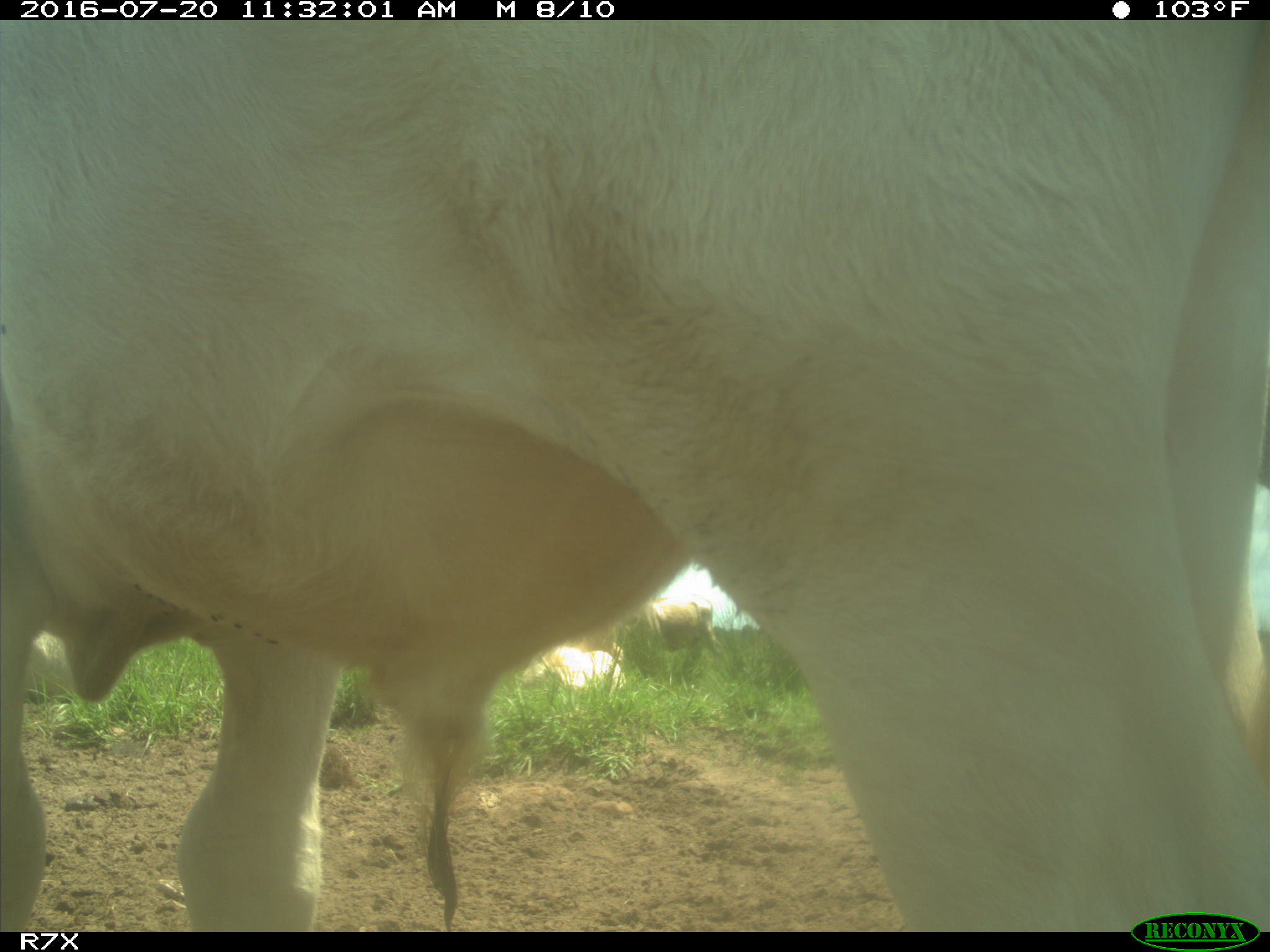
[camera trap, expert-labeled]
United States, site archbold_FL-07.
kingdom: Animalia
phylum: Chordata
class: Mammalia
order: Artiodactyla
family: Bovidae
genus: Bos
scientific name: Bos taurus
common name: domestic cow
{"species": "Bos taurus (domestic cow)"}